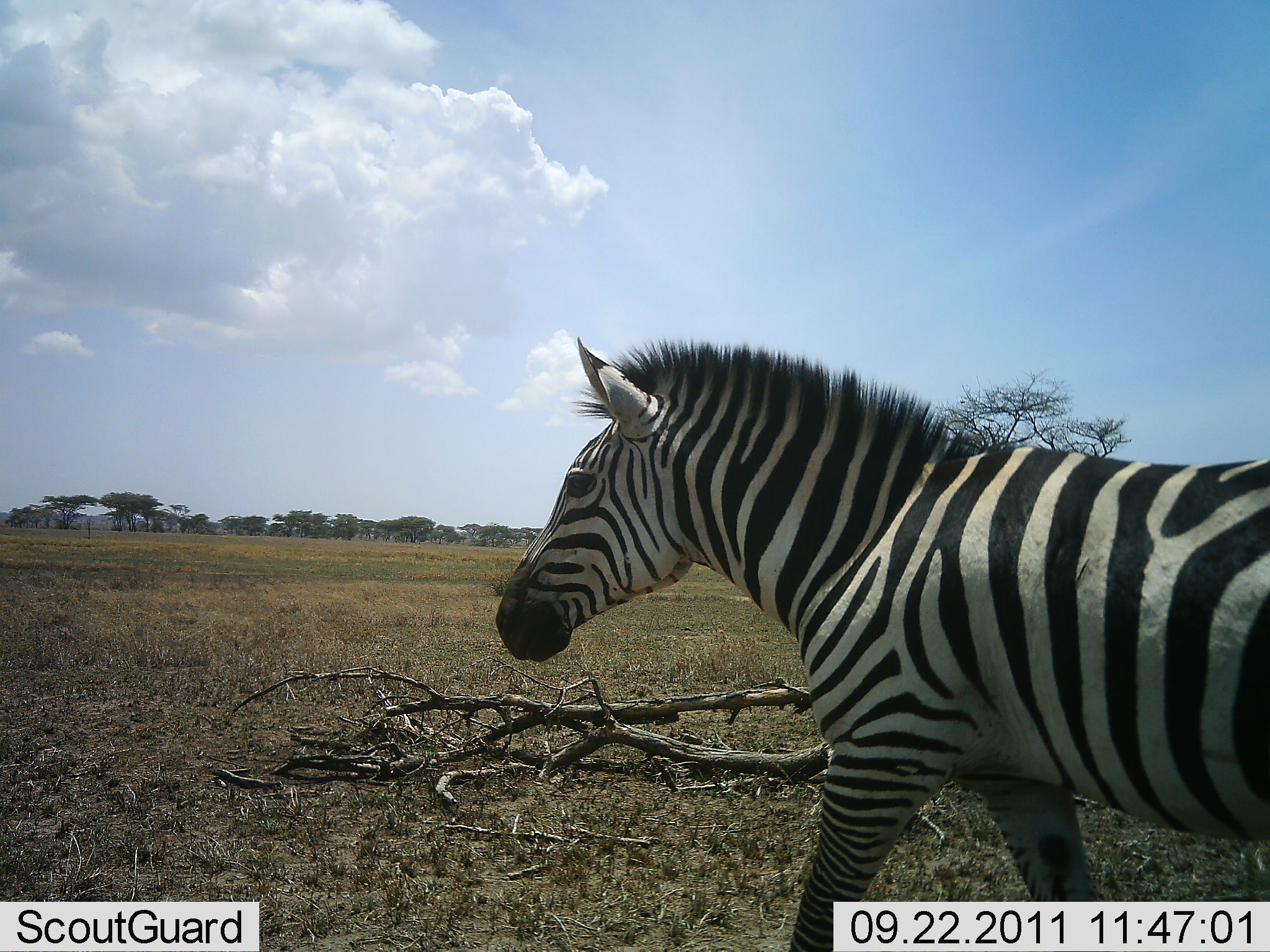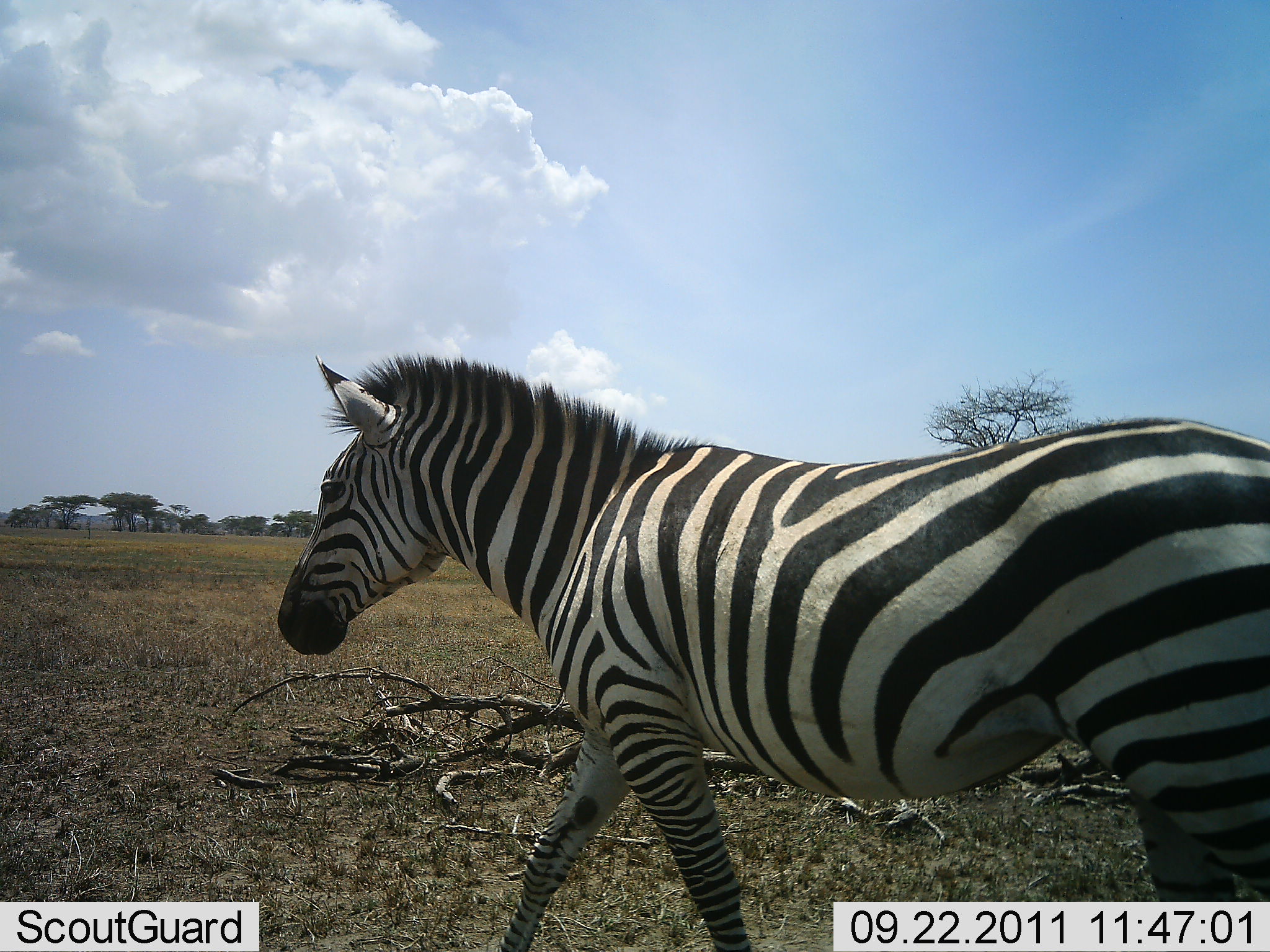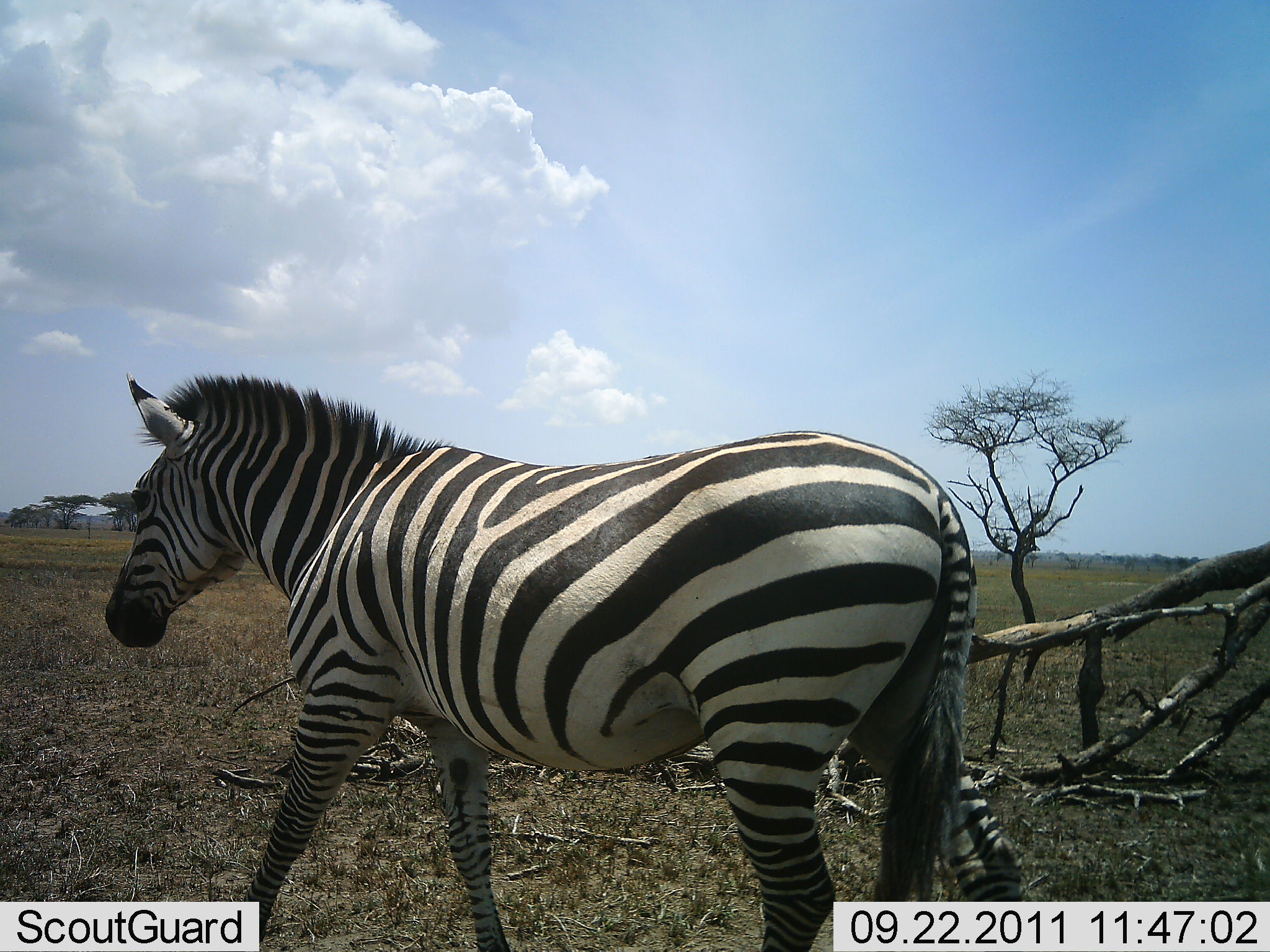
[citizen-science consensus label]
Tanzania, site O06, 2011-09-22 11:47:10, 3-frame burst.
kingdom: Animalia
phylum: Chordata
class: Mammalia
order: Perissodactyla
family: Equidae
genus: Equus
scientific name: Equus quagga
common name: plains zebra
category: zebra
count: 1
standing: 18%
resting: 0%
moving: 91%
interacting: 0%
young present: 0%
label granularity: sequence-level